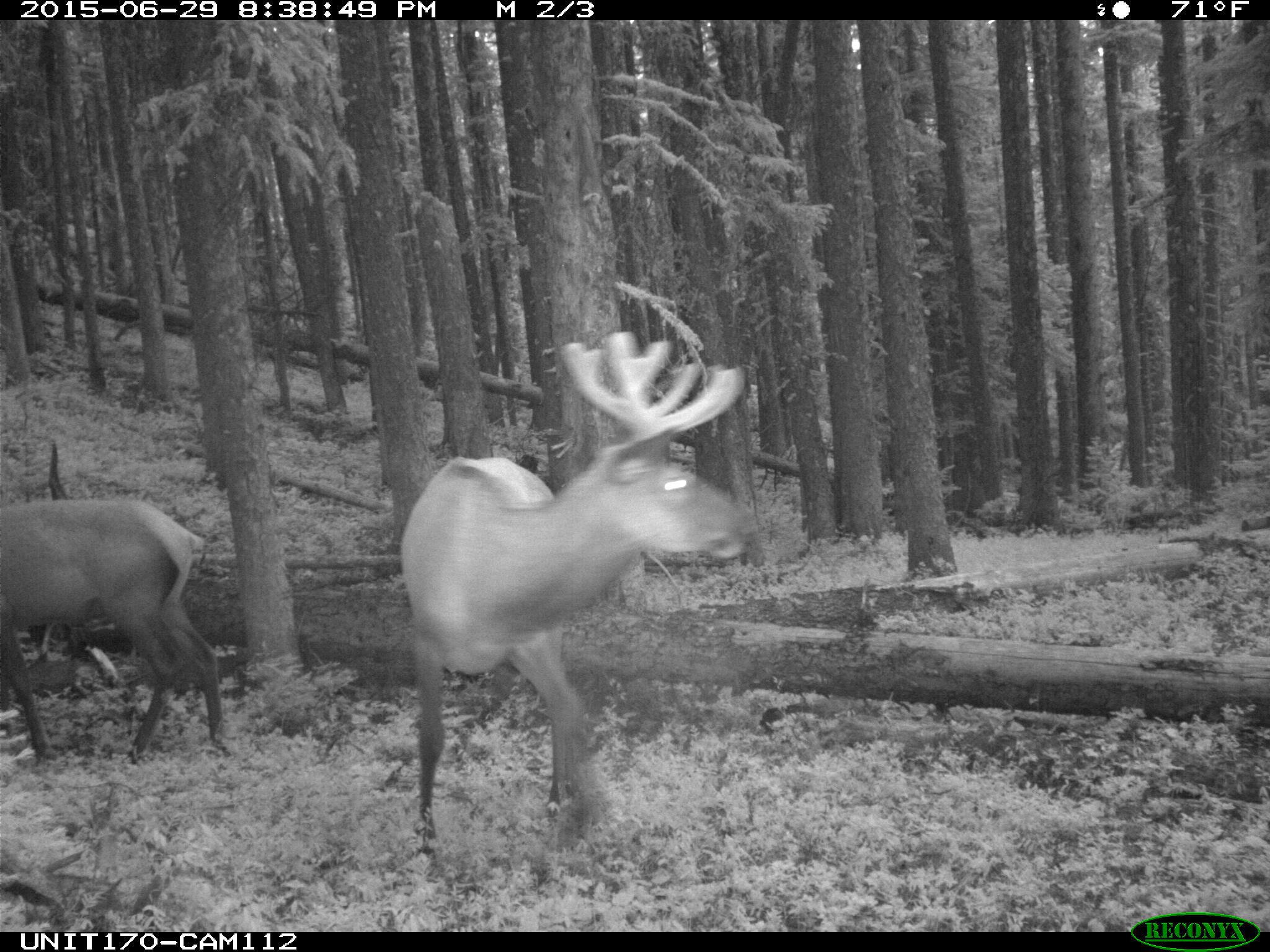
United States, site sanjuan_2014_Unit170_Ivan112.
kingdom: Animalia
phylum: Chordata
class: Mammalia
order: Artiodactyla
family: Cervidae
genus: Cervus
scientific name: Cervus elaphus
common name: red deer